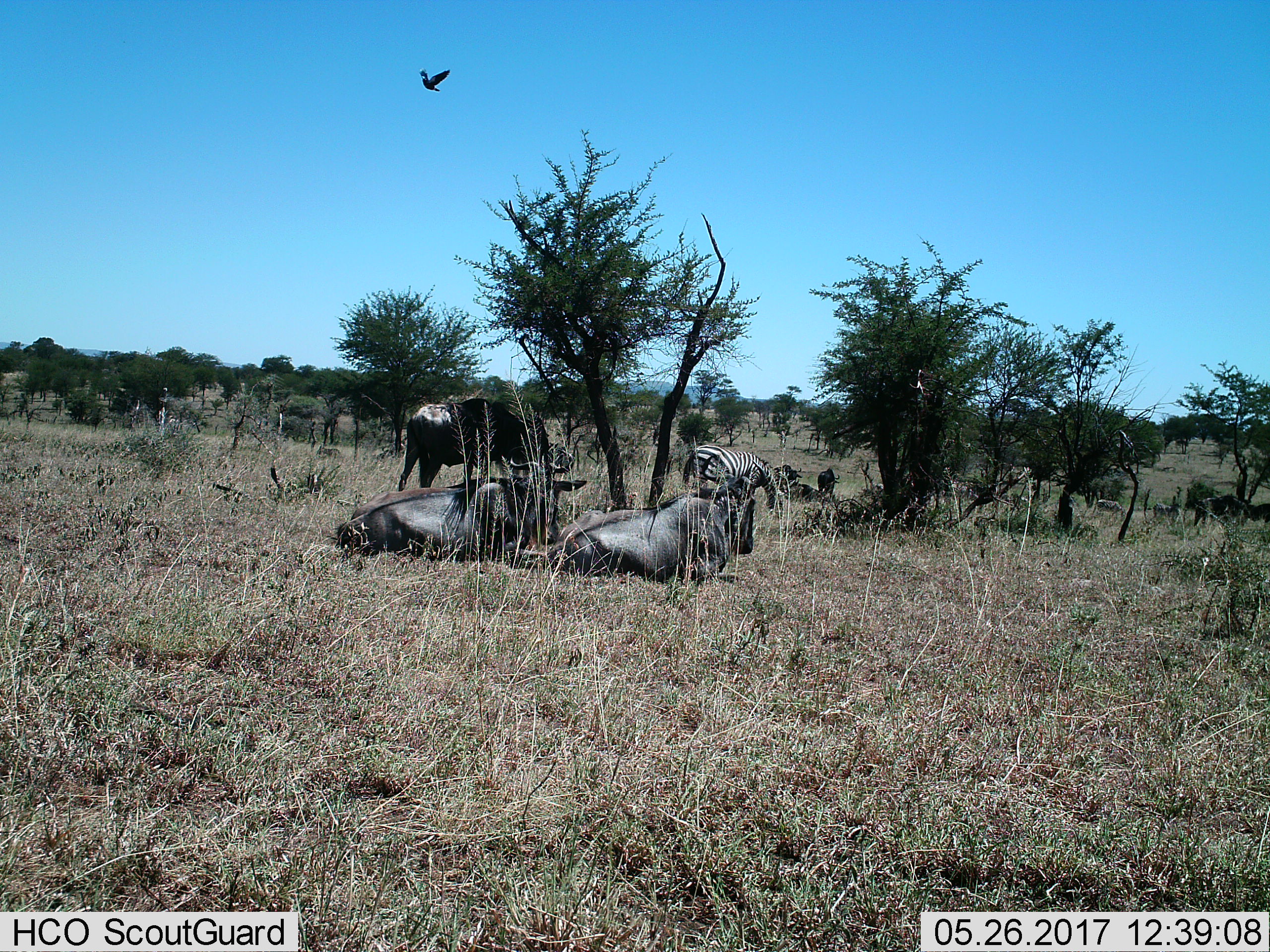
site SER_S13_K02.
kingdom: Animalia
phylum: Chordata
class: Mammalia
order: Artiodactyla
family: Bovidae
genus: Connochaetes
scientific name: Connochaetes taurinus taurinus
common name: blue wildebeest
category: wildebeestblue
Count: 6.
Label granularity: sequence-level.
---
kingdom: Animalia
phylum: Chordata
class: Mammalia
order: Perissodactyla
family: Equidae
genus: Equus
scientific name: Equus quagga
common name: plains zebra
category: zebraplains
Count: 3.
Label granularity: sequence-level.